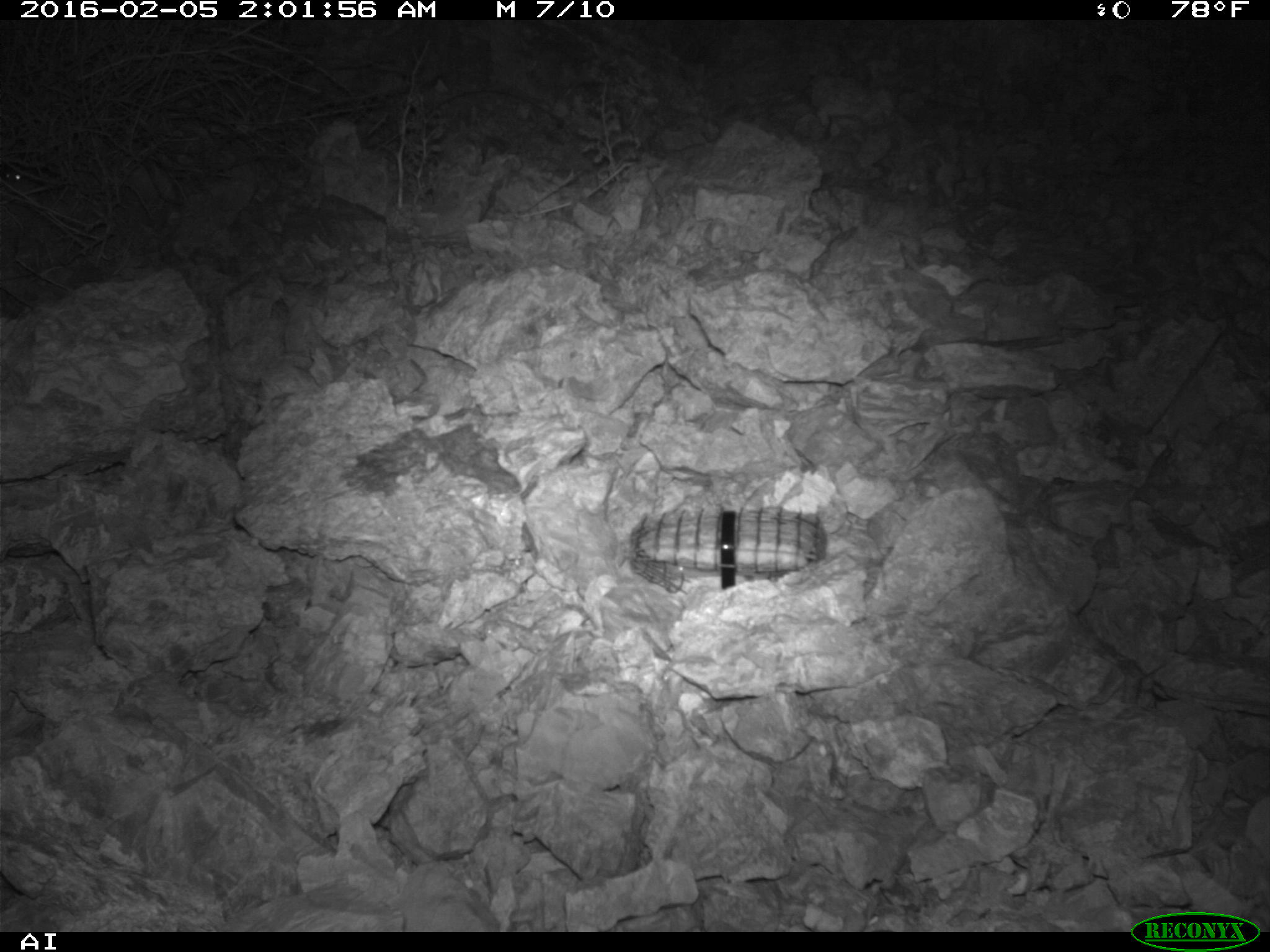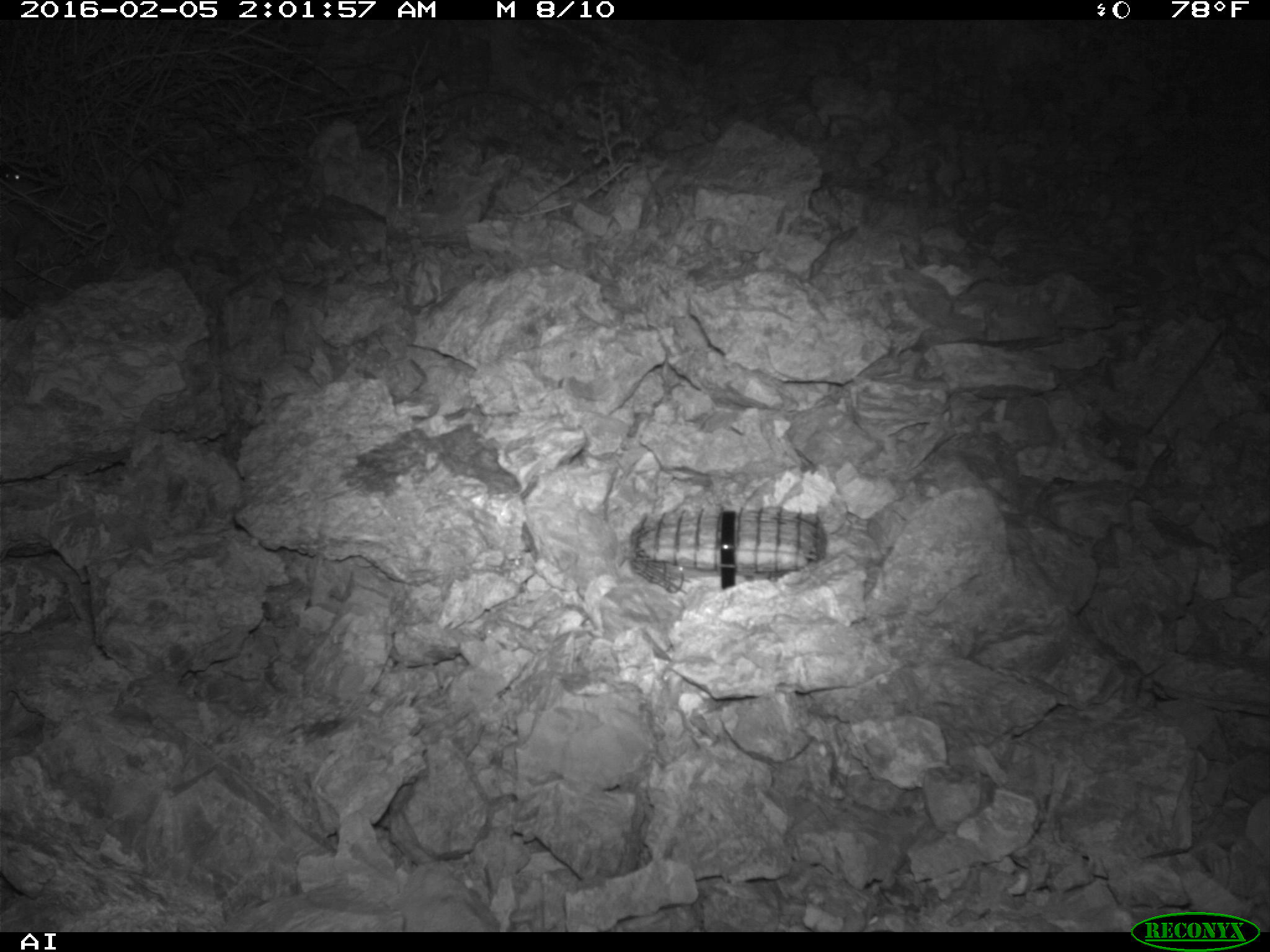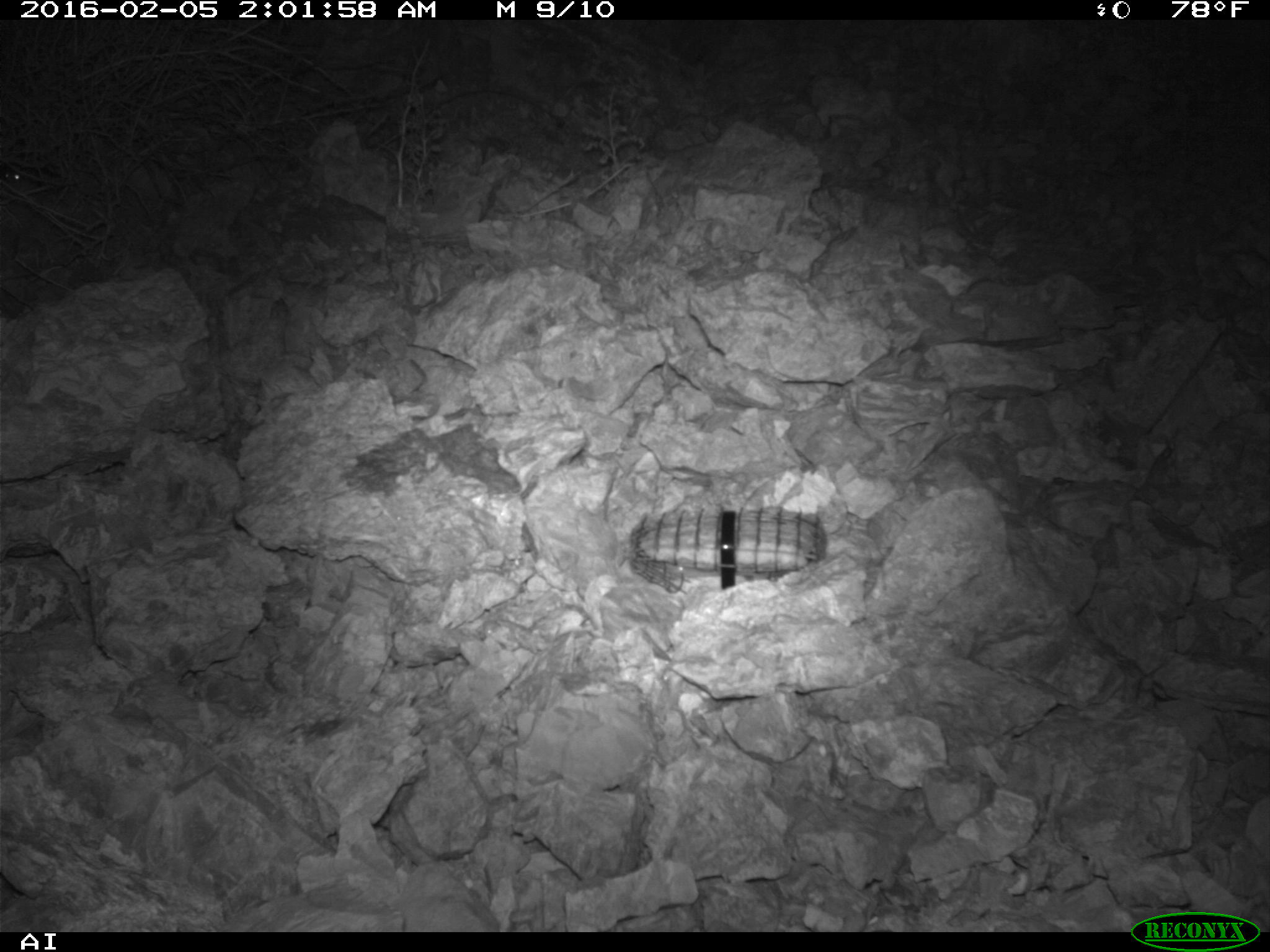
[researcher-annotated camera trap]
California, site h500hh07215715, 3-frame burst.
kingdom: Animalia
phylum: Chordata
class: Mammalia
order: Rodentia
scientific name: Rodentia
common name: rodent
Rodent (Rodentia).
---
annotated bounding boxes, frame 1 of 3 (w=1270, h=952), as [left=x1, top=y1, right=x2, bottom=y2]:
rodent: [left=8, top=167, right=25, bottom=183]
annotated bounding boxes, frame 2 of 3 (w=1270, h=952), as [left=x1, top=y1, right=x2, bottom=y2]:
rodent: [left=1, top=166, right=33, bottom=182]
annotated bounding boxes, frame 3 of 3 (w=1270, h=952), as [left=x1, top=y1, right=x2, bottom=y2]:
rodent: [left=3, top=165, right=20, bottom=180]